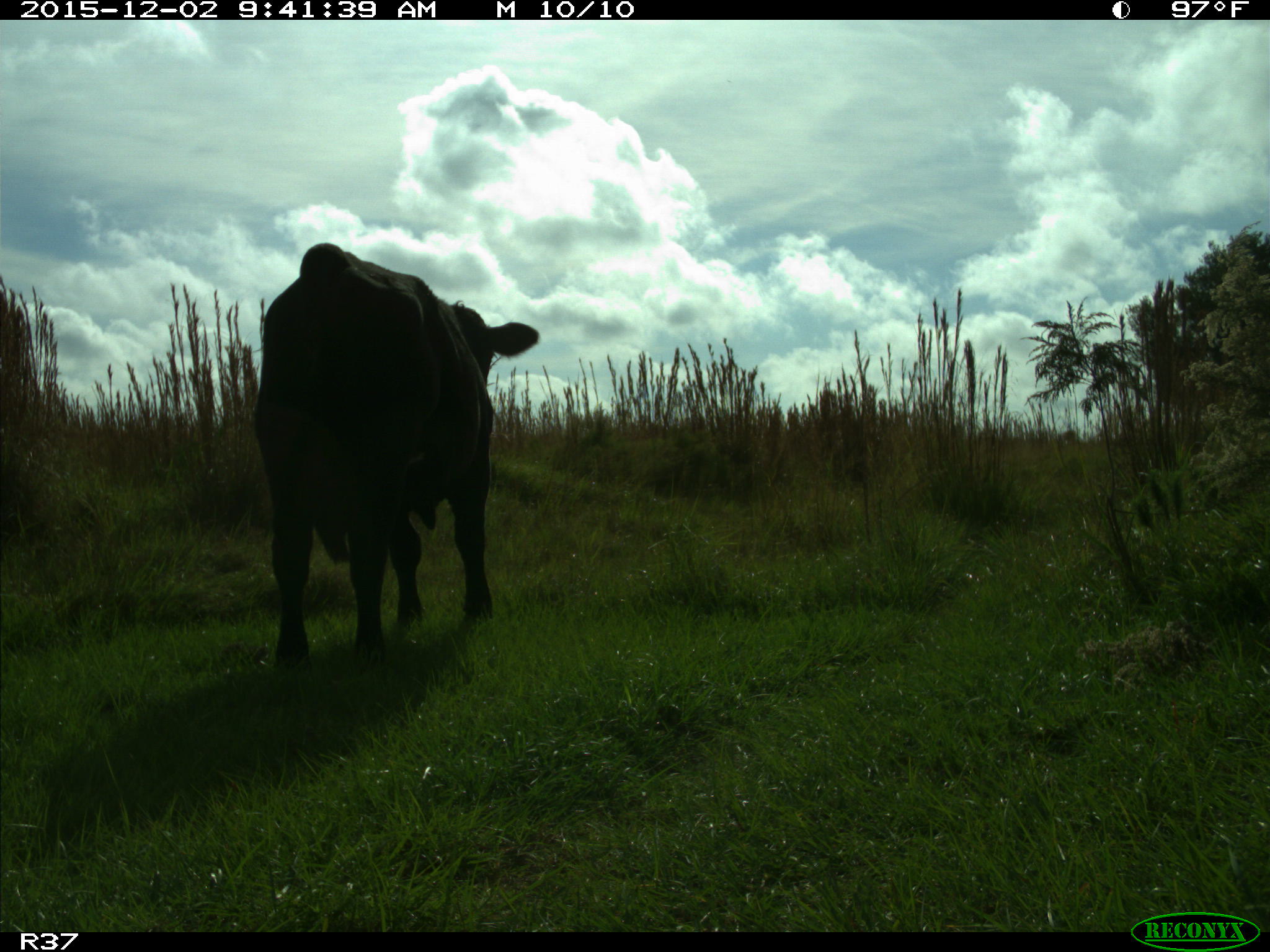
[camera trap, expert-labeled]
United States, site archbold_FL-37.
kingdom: Animalia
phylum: Chordata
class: Mammalia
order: Artiodactyla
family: Bovidae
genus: Bos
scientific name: Bos taurus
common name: domestic cow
Bos taurus (domestic cow).